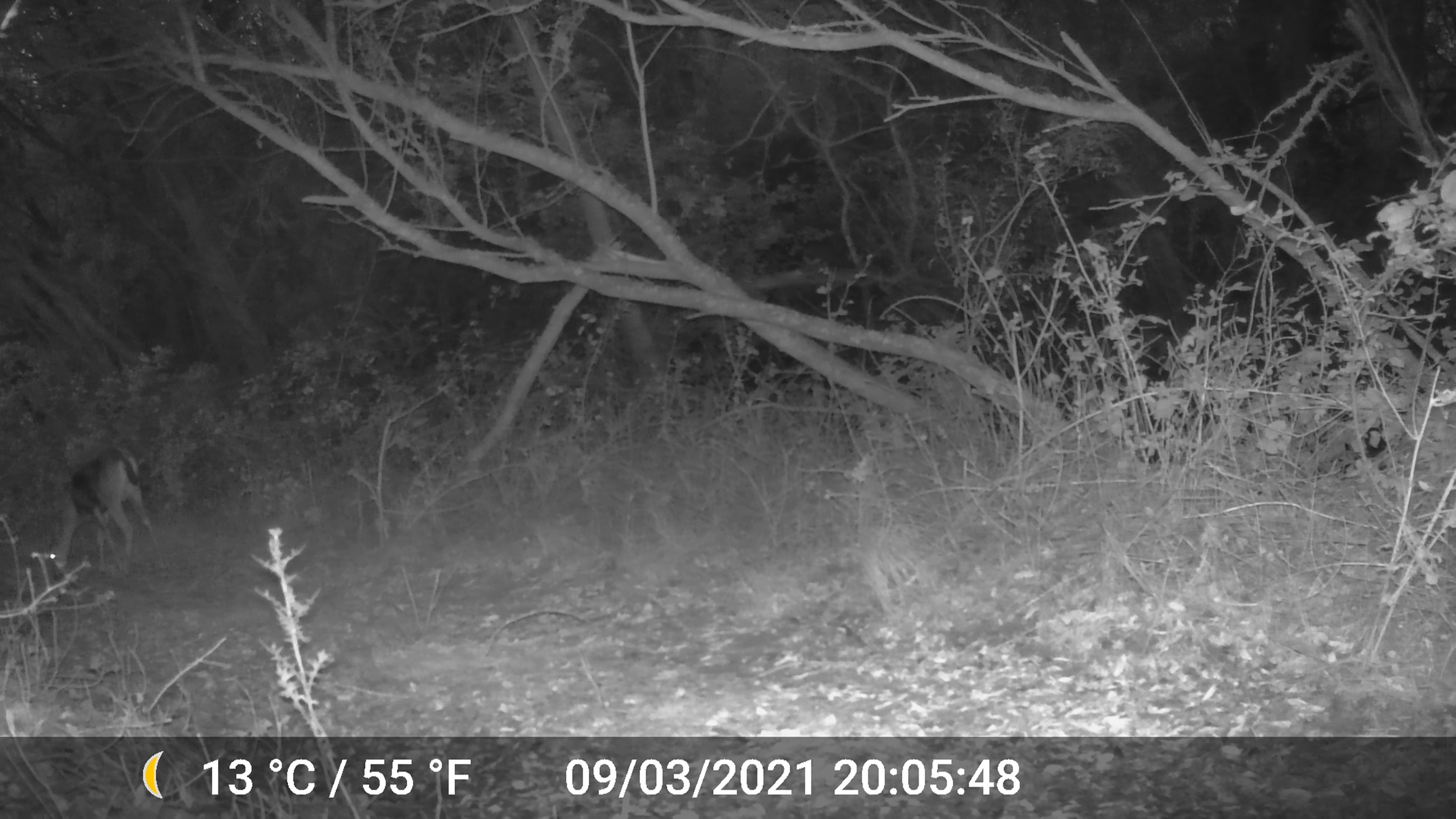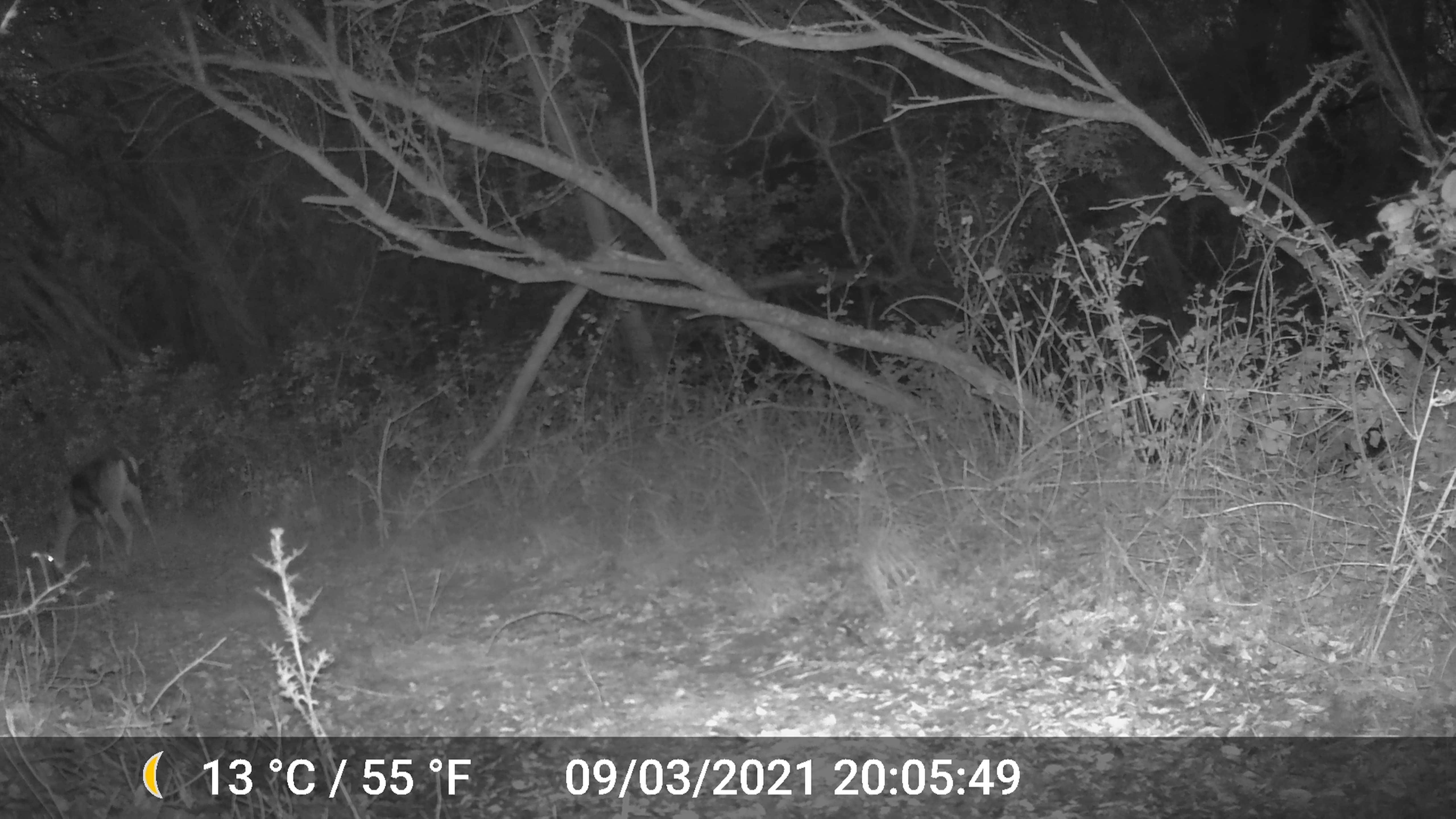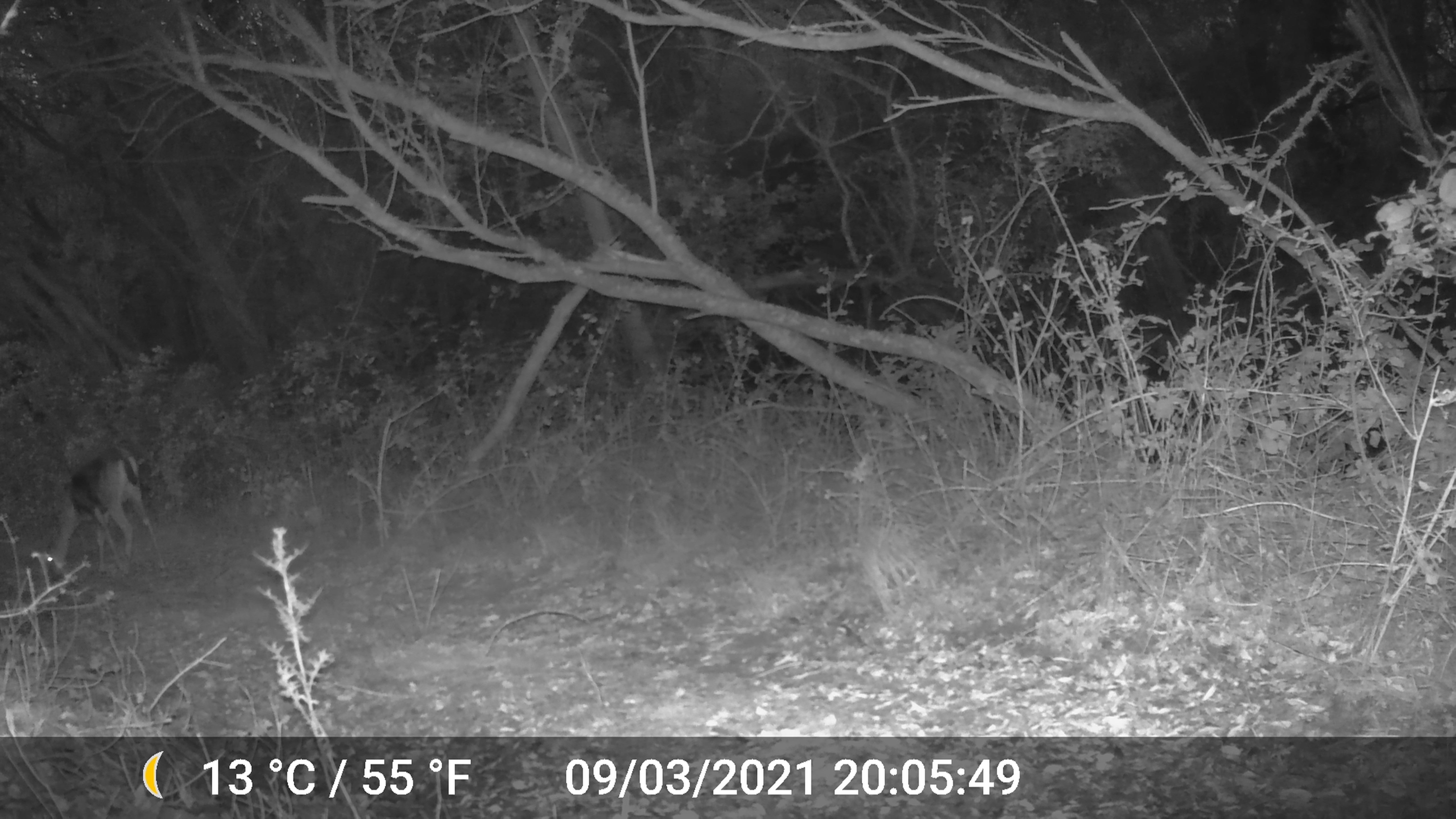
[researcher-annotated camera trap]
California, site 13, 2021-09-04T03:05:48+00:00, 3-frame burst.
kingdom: Animalia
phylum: Chordata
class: Mammalia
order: Artiodactyla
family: Cervidae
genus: Odocoileus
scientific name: Odocoileus hemionus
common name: mule deer